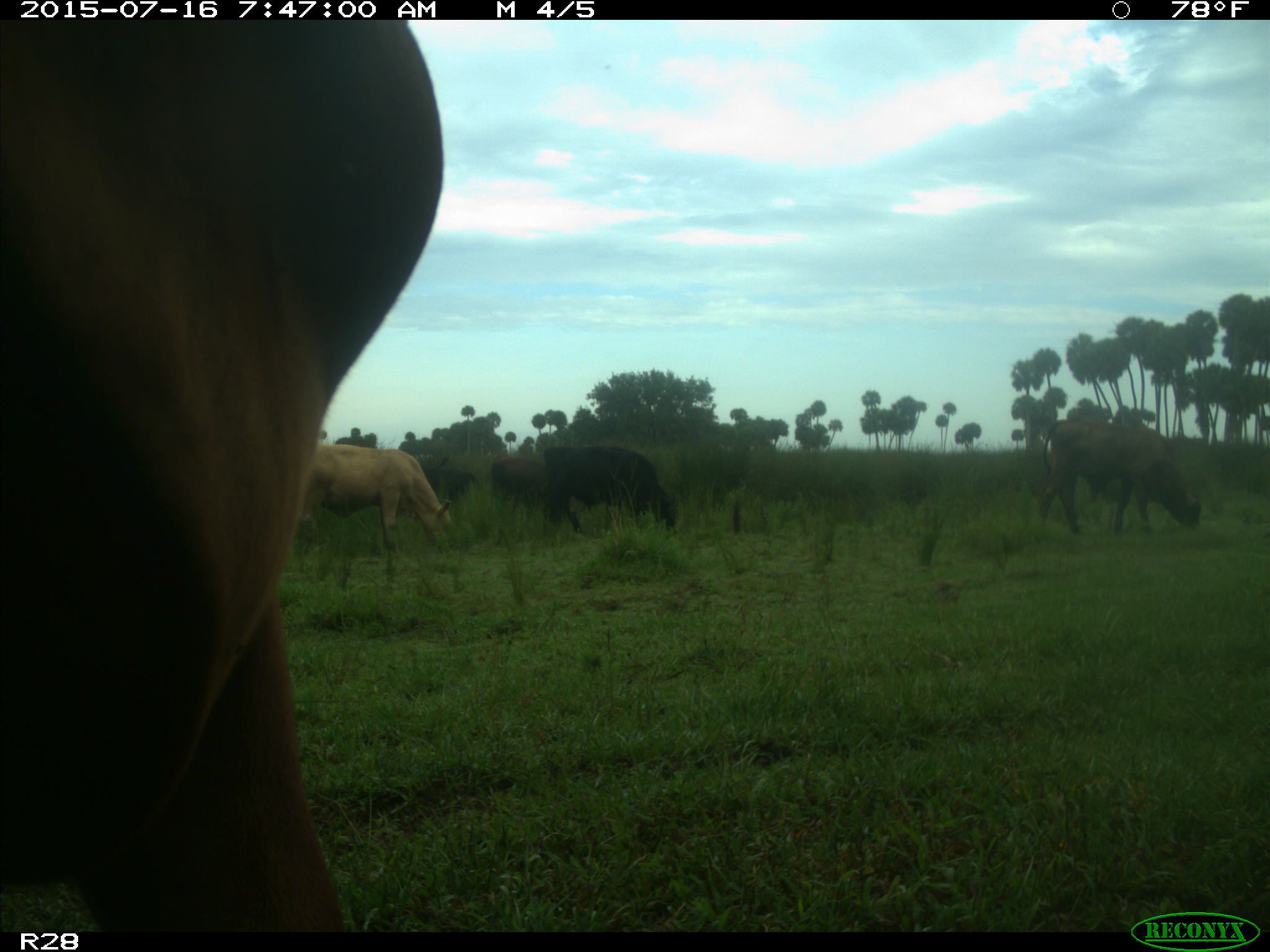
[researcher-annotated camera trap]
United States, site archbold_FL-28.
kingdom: Animalia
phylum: Chordata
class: Mammalia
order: Artiodactyla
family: Bovidae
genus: Bos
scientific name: Bos taurus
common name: domestic cow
Bos taurus (domestic cow).